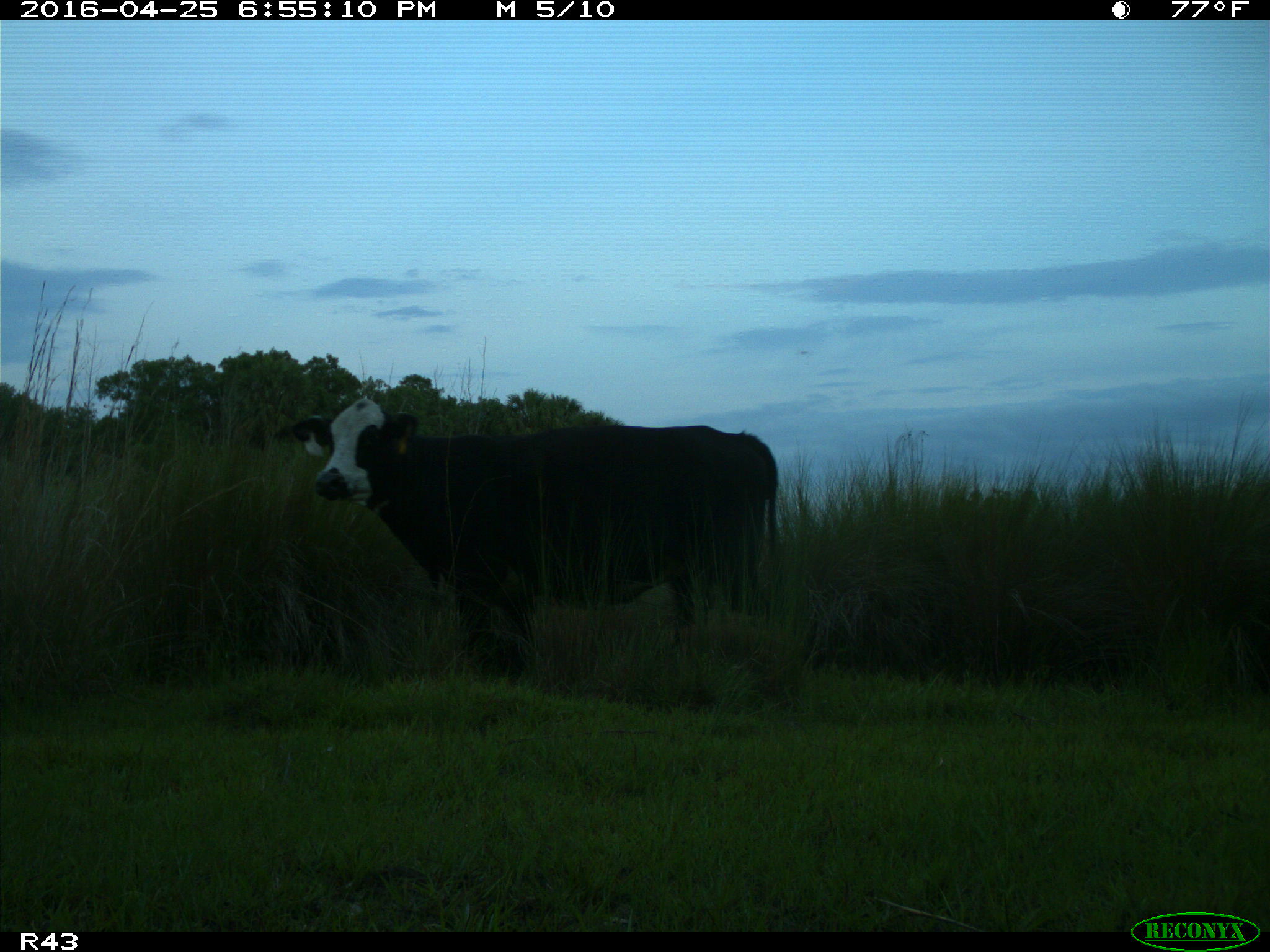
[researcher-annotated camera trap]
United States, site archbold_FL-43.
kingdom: Animalia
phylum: Chordata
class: Mammalia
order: Artiodactyla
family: Bovidae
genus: Bos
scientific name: Bos taurus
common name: domestic cow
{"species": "Bos taurus (domestic cow)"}